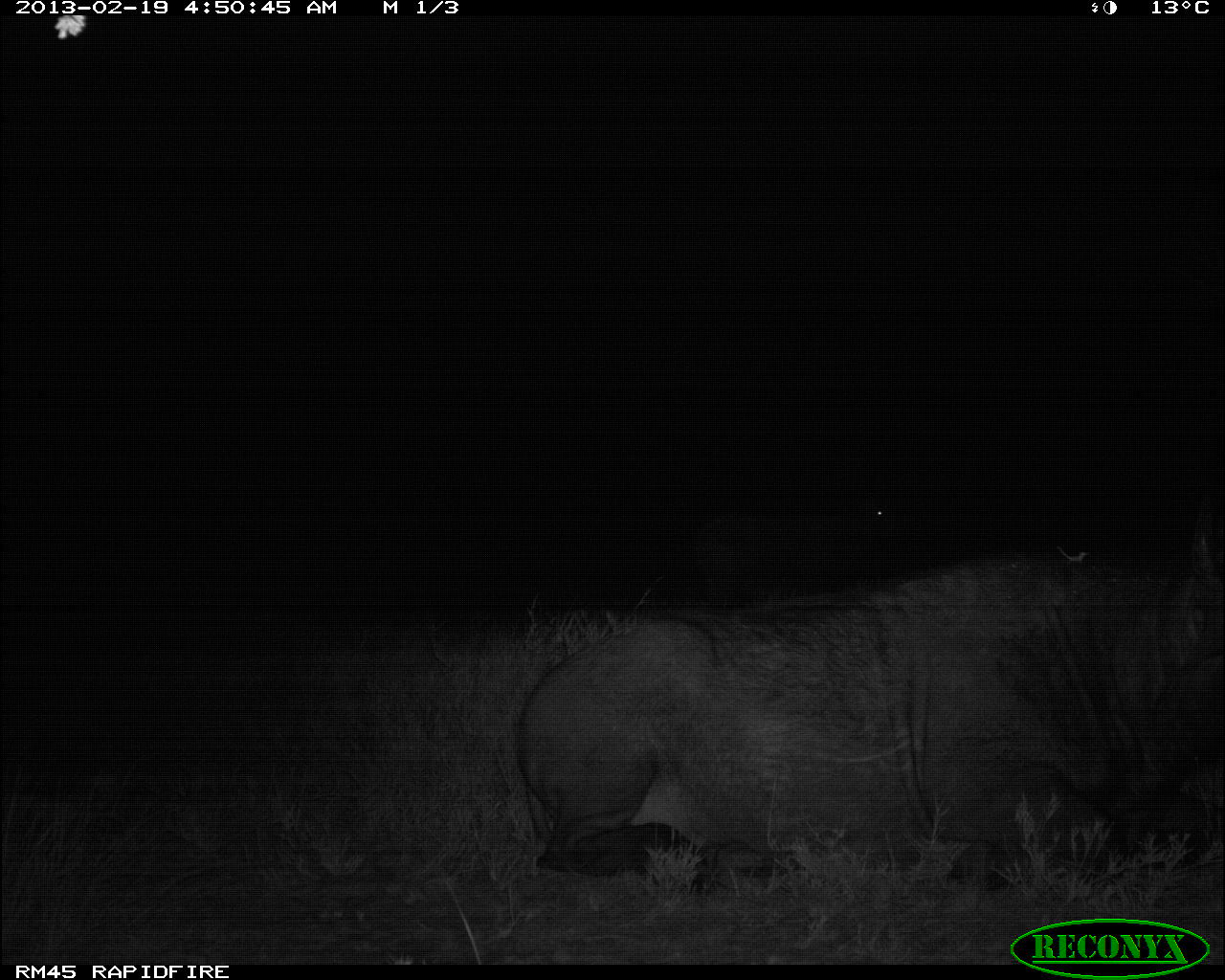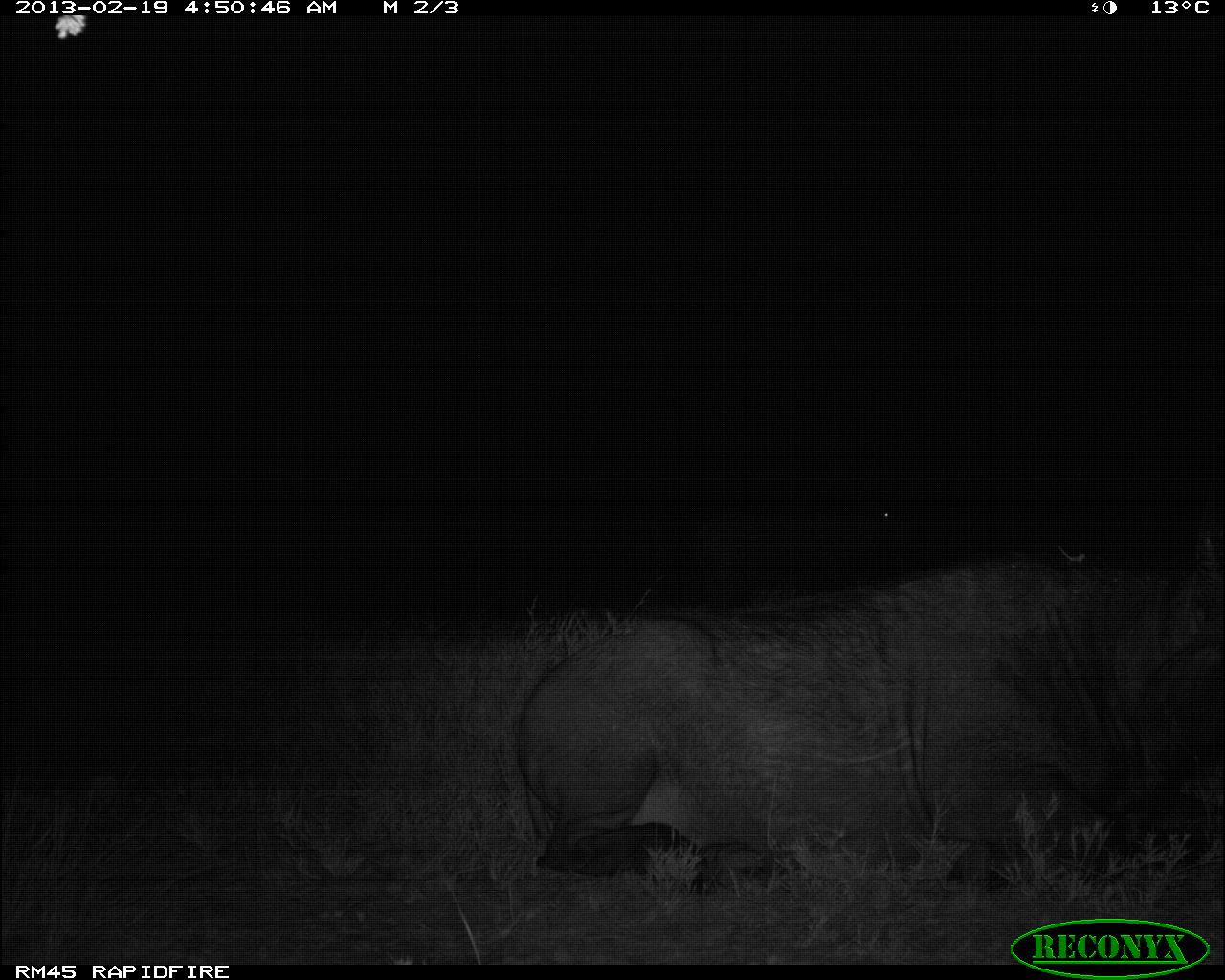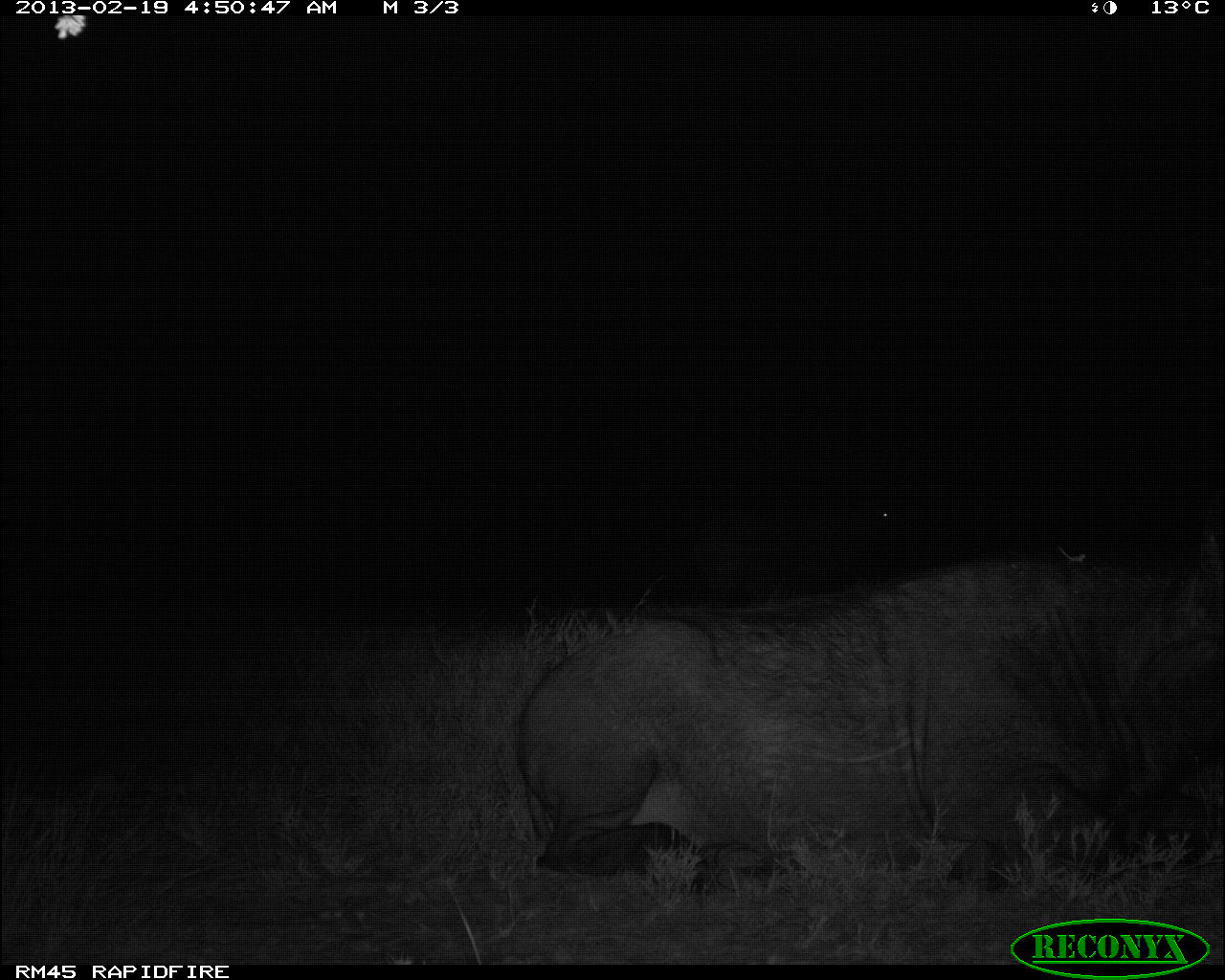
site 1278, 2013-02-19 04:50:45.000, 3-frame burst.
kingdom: Animalia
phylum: Chordata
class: Mammalia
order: Artiodactyla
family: Bovidae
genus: Syncerus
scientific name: Syncerus caffer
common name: african buffalo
Syncerus caffer (african buffalo), count 2.